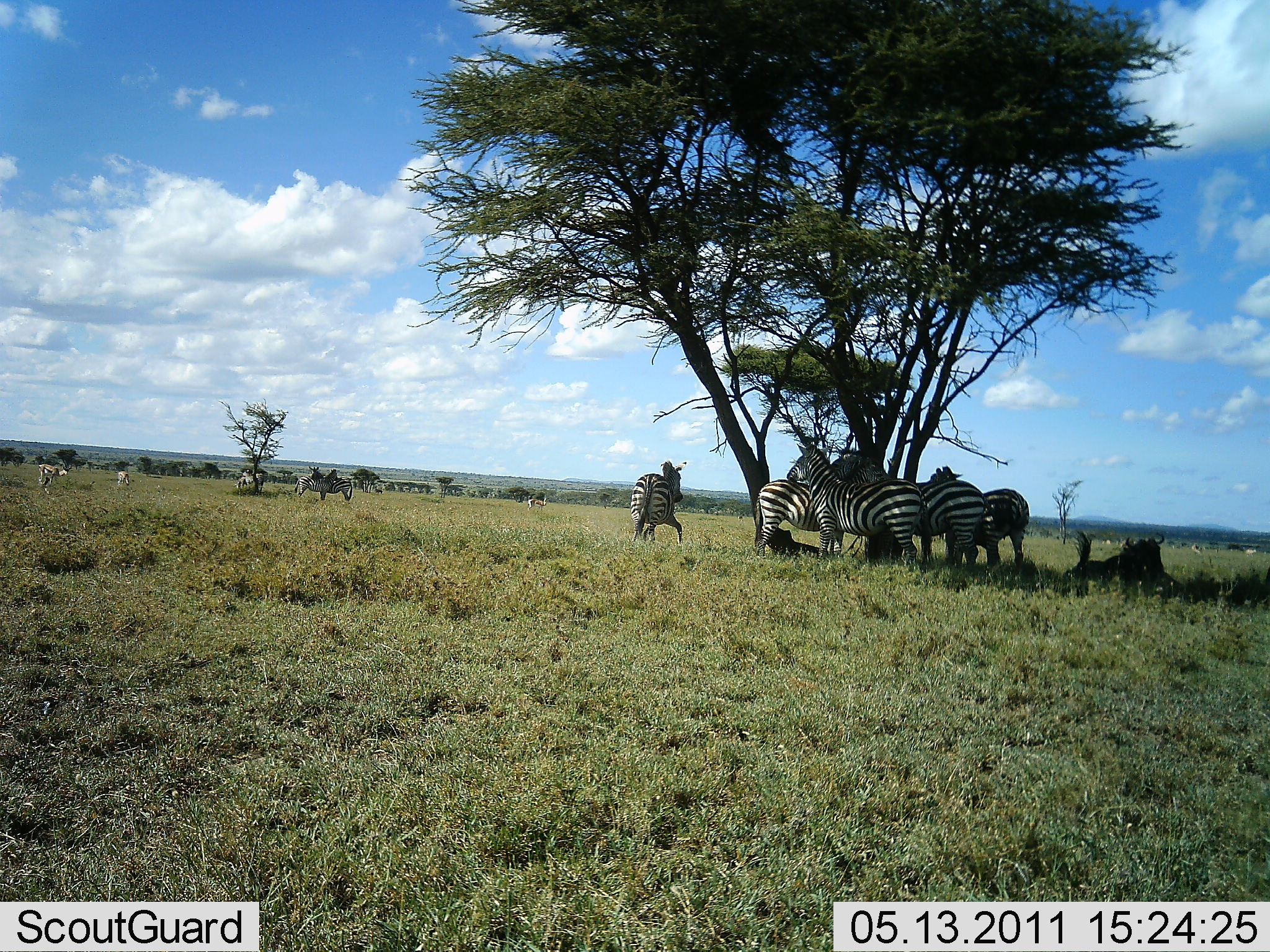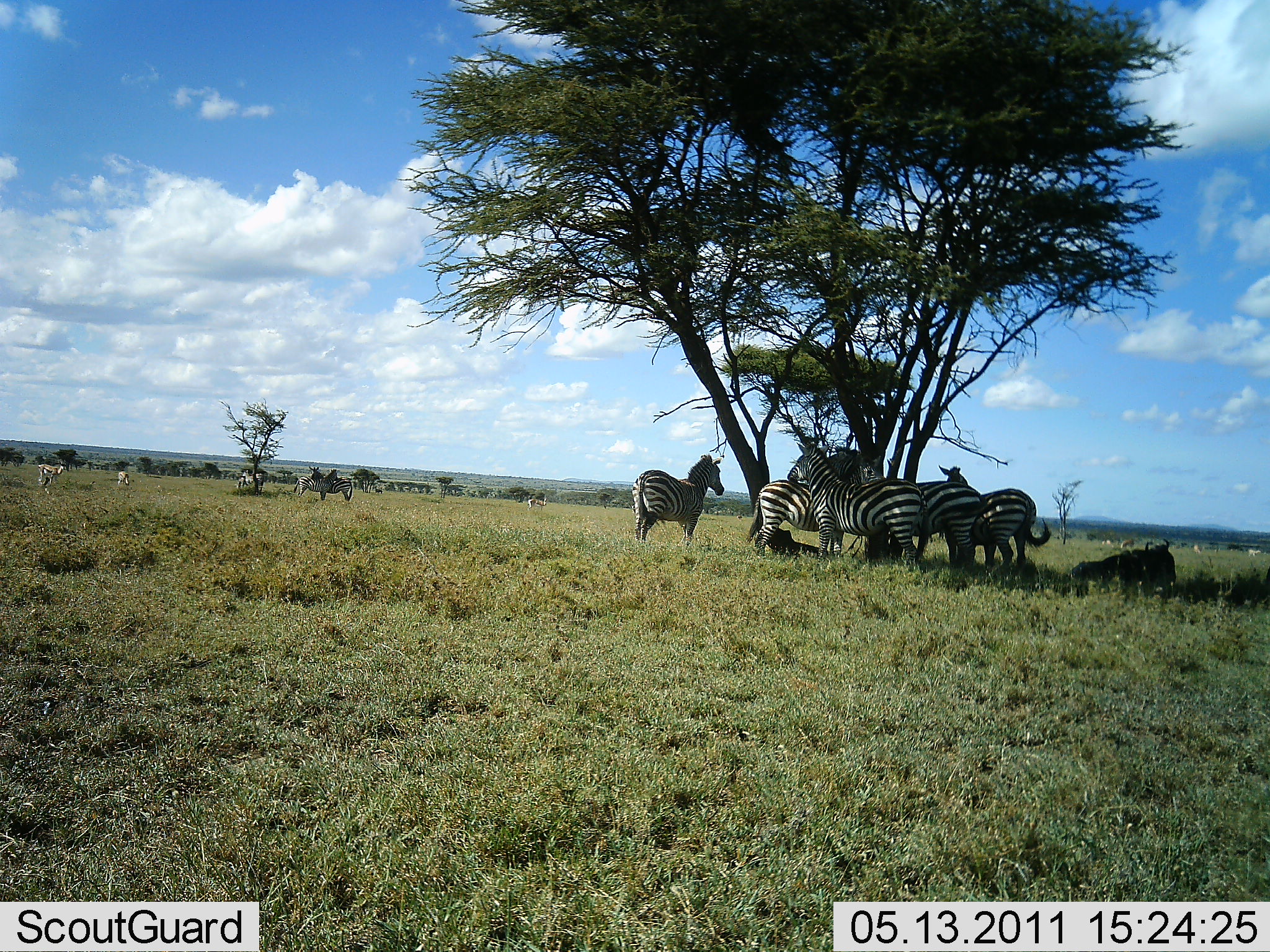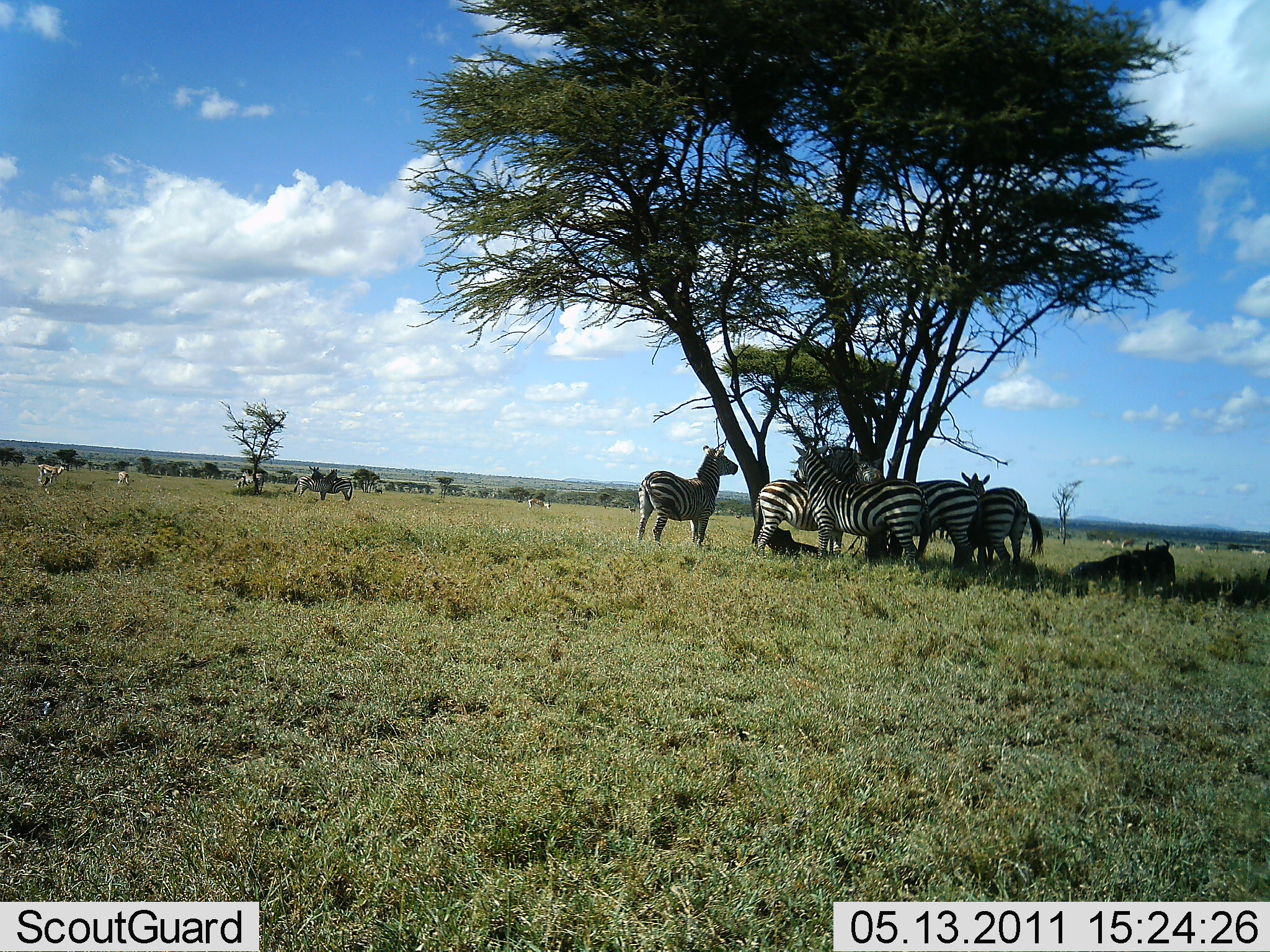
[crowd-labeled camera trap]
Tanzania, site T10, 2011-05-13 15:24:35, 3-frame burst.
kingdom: Animalia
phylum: Chordata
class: Mammalia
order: Artiodactyla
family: Bovidae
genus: Connochaetes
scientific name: Connochaetes taurinus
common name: blue wildebeest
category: wildebeest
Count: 1.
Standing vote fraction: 9%.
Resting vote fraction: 100%.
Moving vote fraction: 0%.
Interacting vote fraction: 0%.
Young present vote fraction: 0%.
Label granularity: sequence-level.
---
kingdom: Animalia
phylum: Chordata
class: Mammalia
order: Perissodactyla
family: Equidae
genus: Equus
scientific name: Equus quagga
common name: plains zebra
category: zebra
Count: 6.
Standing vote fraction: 73%.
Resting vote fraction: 41%.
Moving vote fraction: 5%.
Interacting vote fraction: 18%.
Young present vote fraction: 0%.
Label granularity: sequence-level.